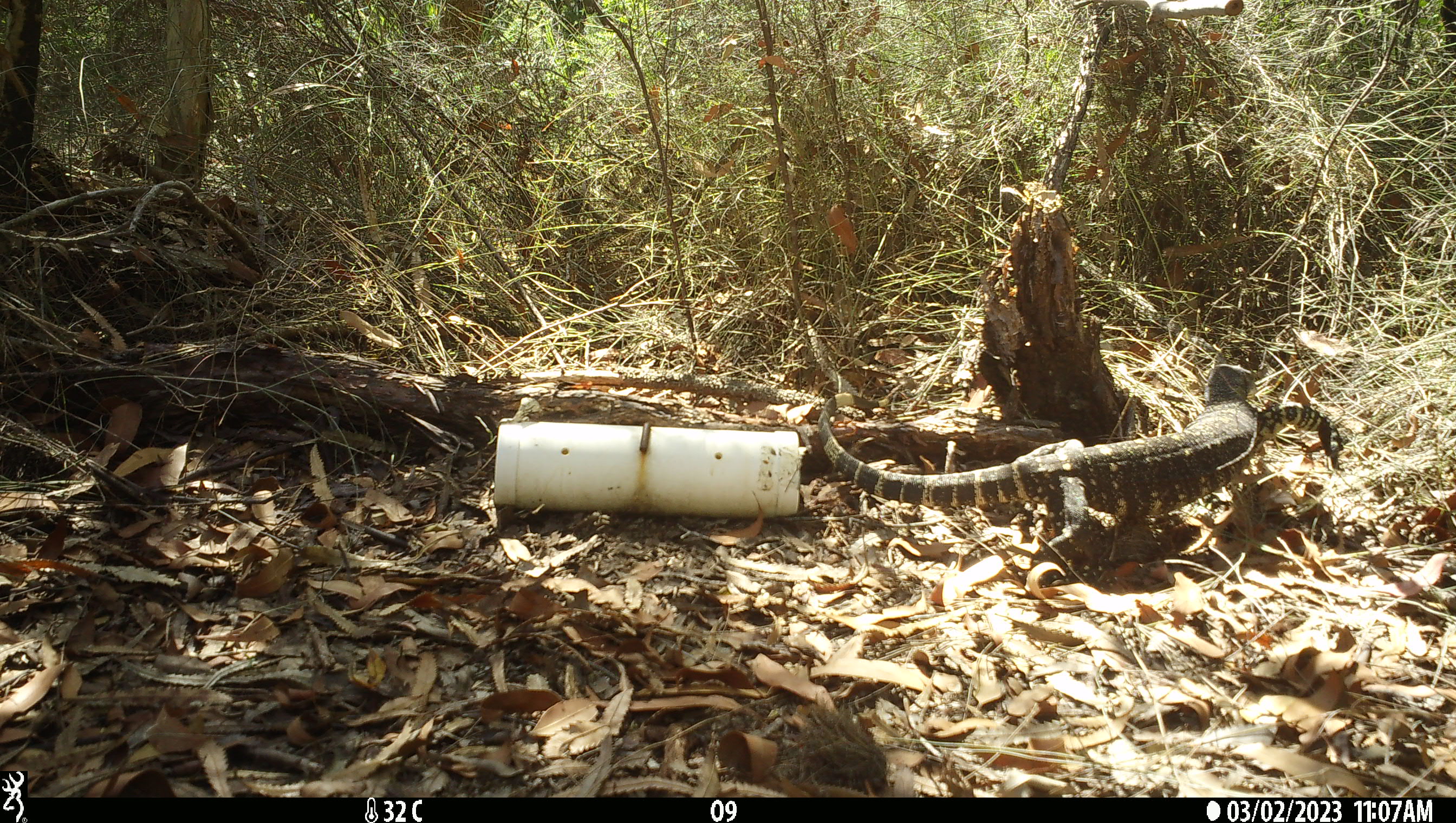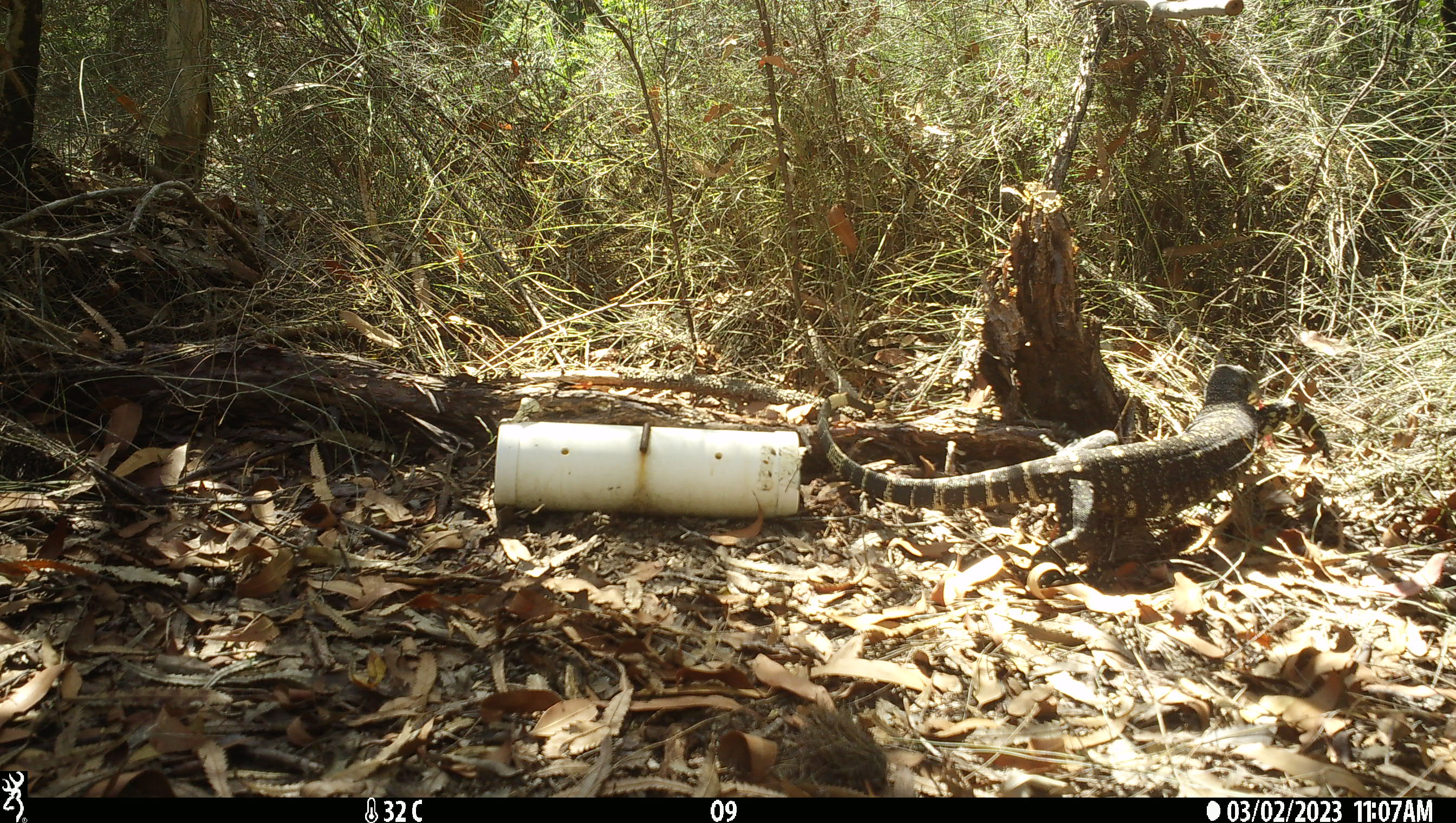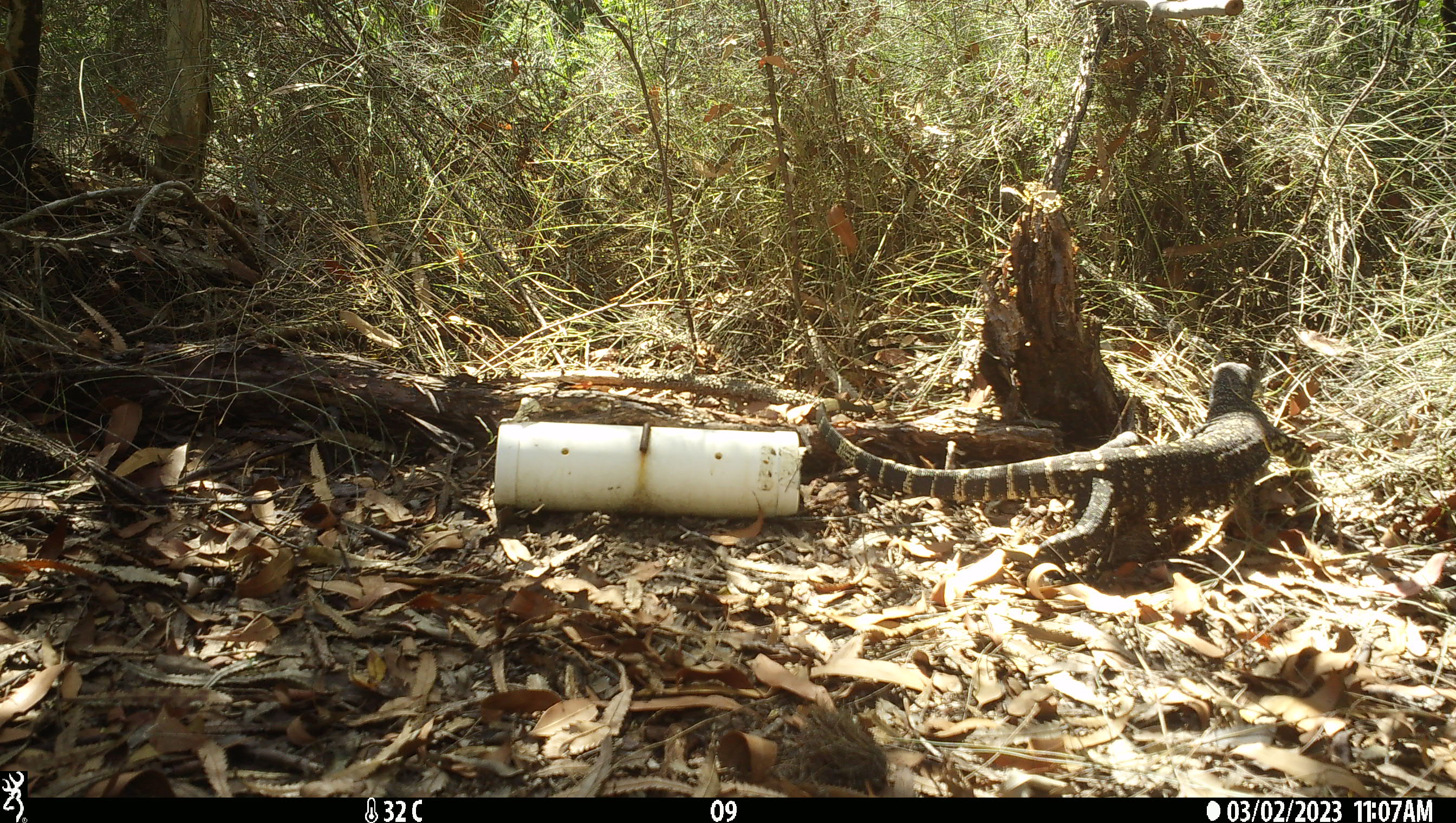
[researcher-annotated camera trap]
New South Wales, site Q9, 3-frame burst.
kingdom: Animalia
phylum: Chordata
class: Reptilia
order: Squamata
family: Varanidae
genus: Varanus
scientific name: Varanus varius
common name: lace monitor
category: goanna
Goanna (lace monitor) (Varanus varius).